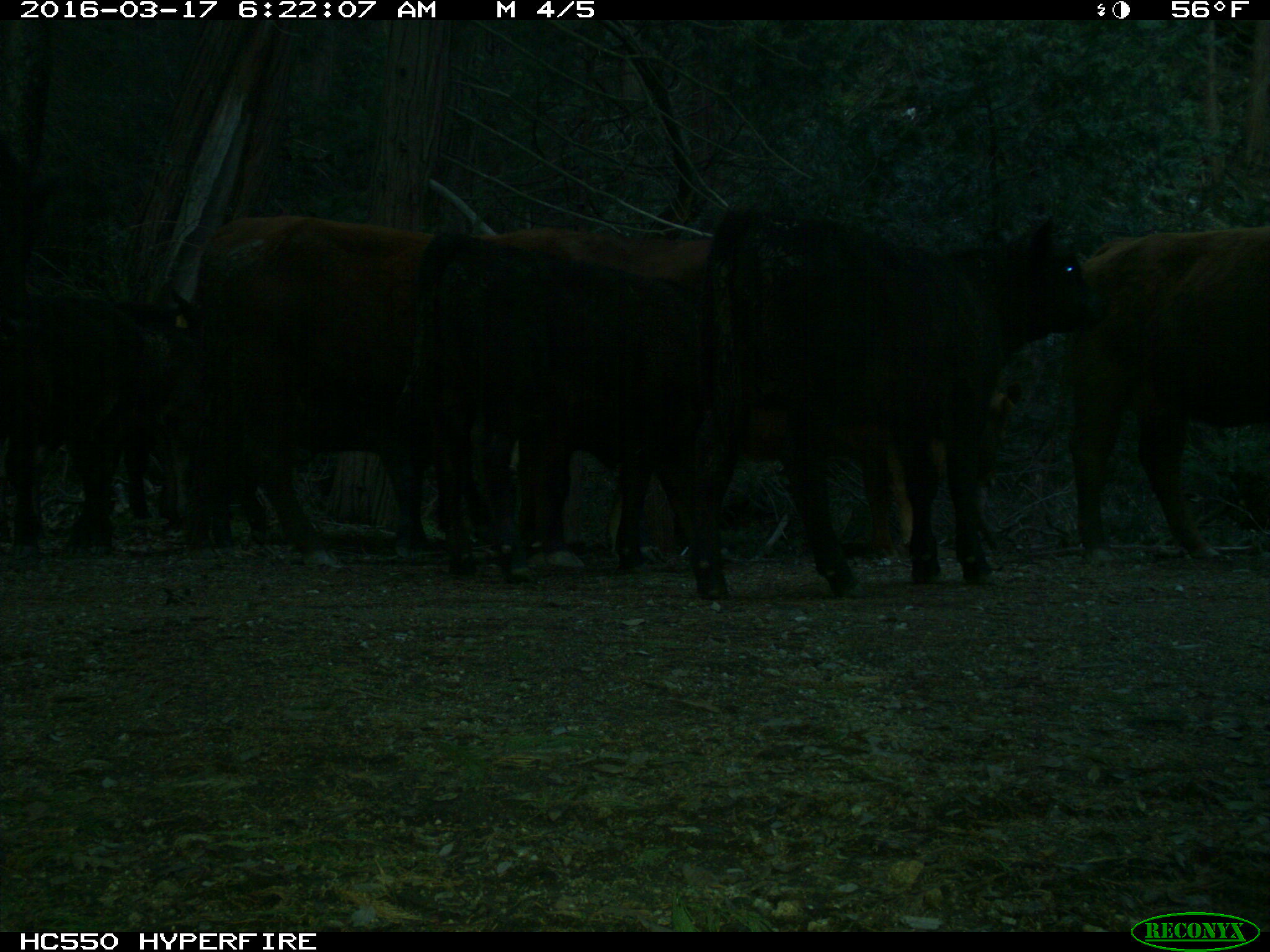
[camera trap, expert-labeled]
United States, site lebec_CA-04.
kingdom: Animalia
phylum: Chordata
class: Mammalia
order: Artiodactyla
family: Bovidae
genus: Bos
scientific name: Bos taurus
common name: domestic cow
Bos taurus (domestic cow).